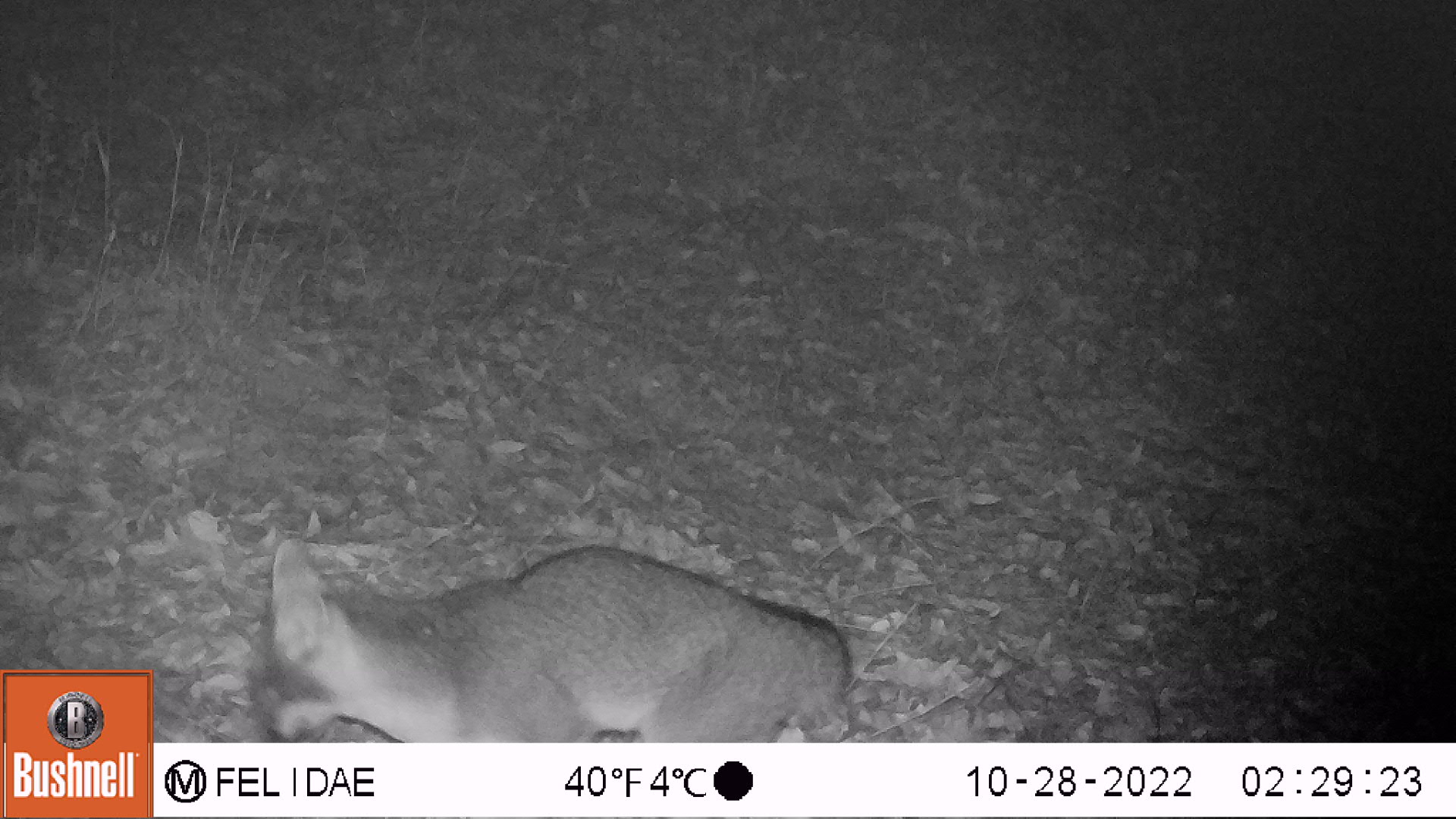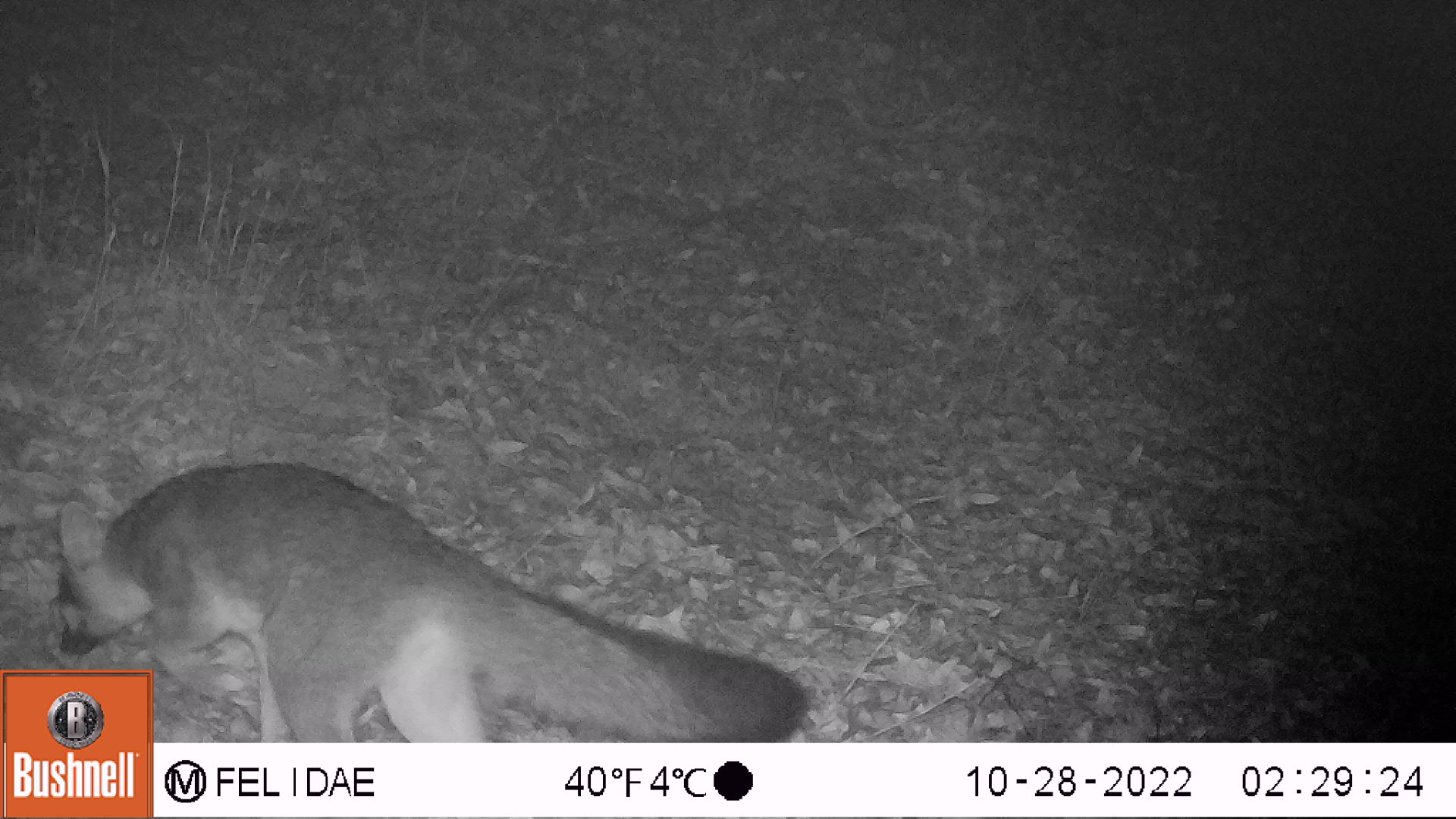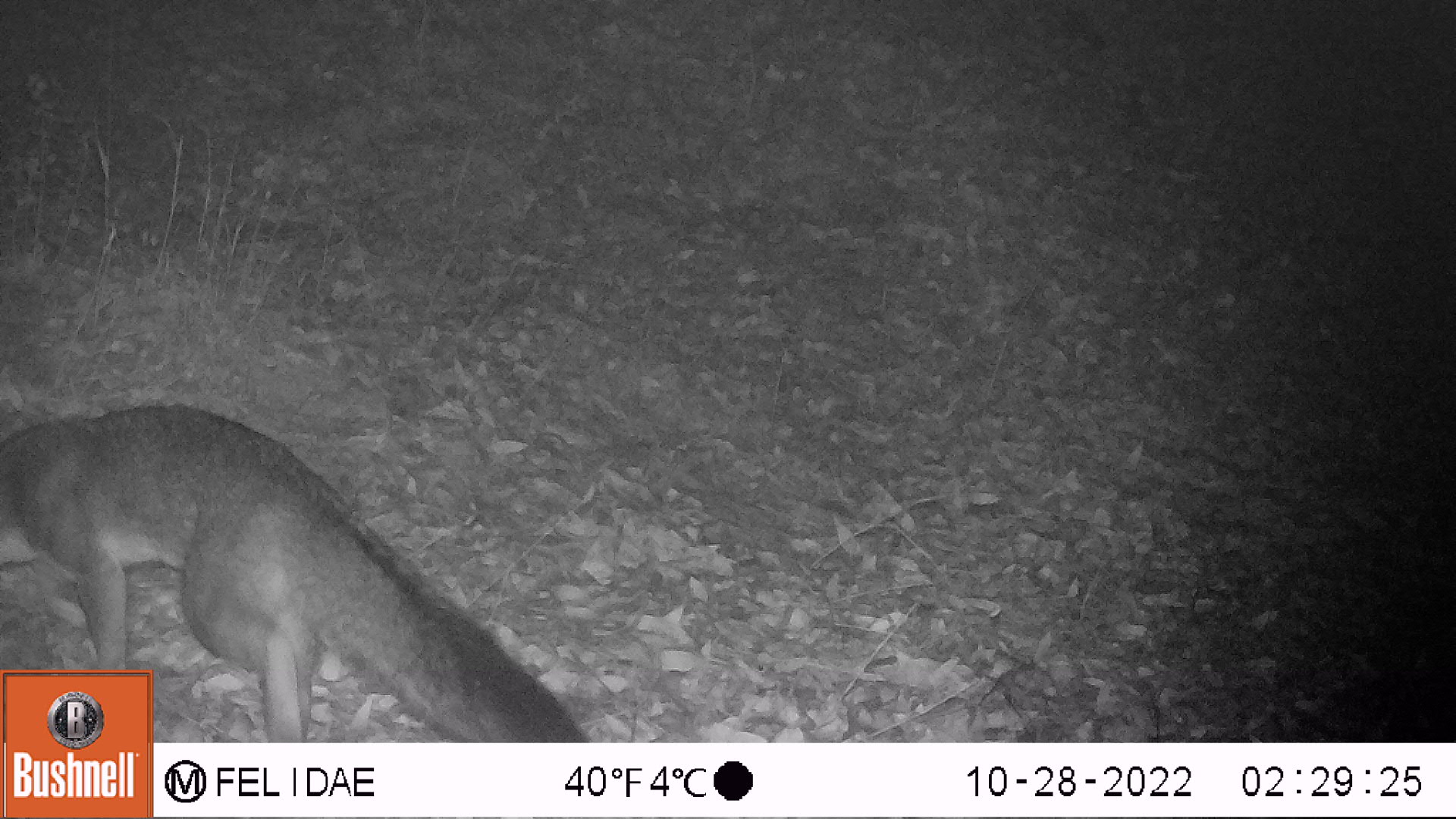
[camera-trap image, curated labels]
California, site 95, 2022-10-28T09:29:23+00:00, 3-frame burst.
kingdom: Animalia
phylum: Chordata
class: Mammalia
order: Carnivora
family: Canidae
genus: Urocyon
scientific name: Urocyon cinereoargenteus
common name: gray fox